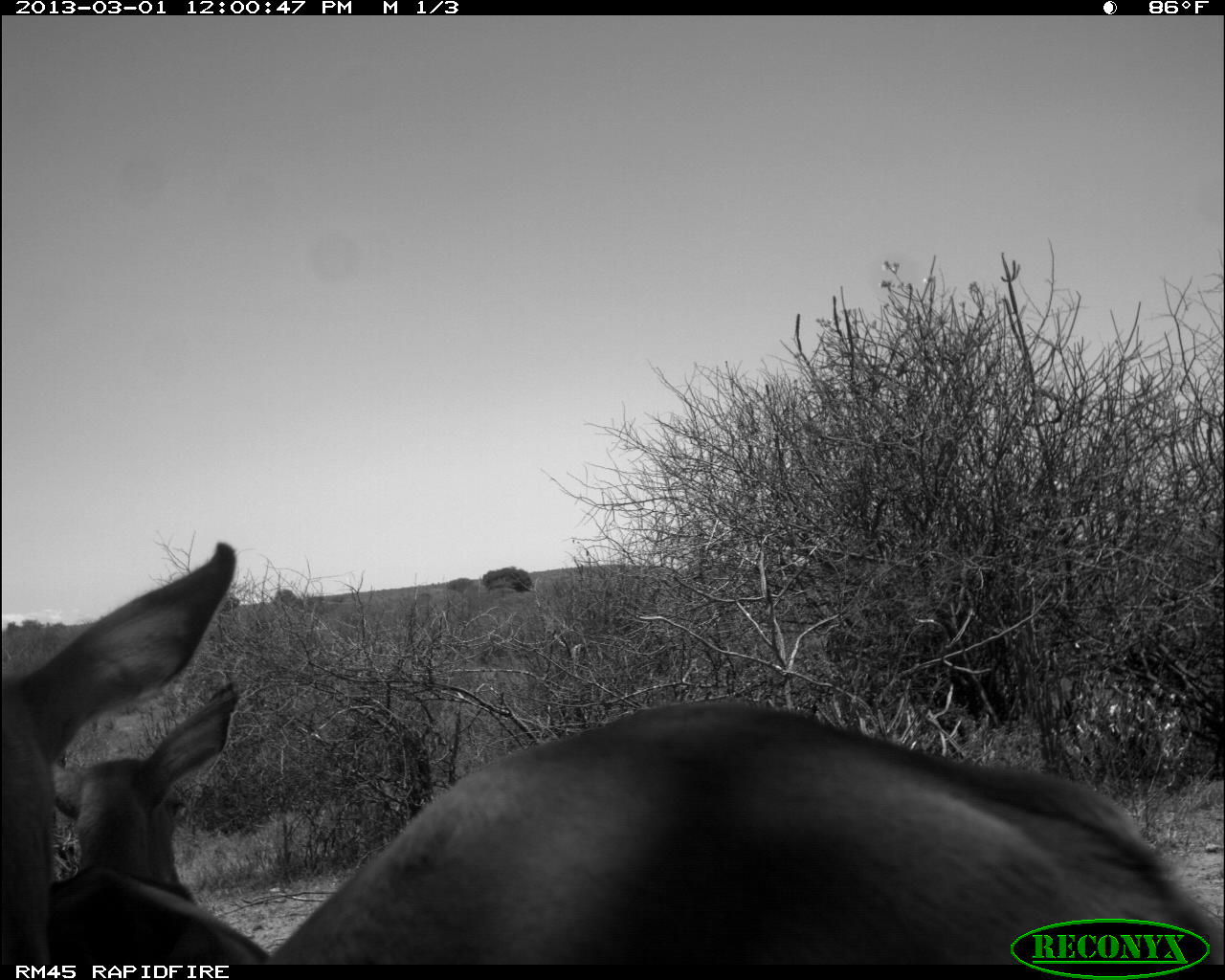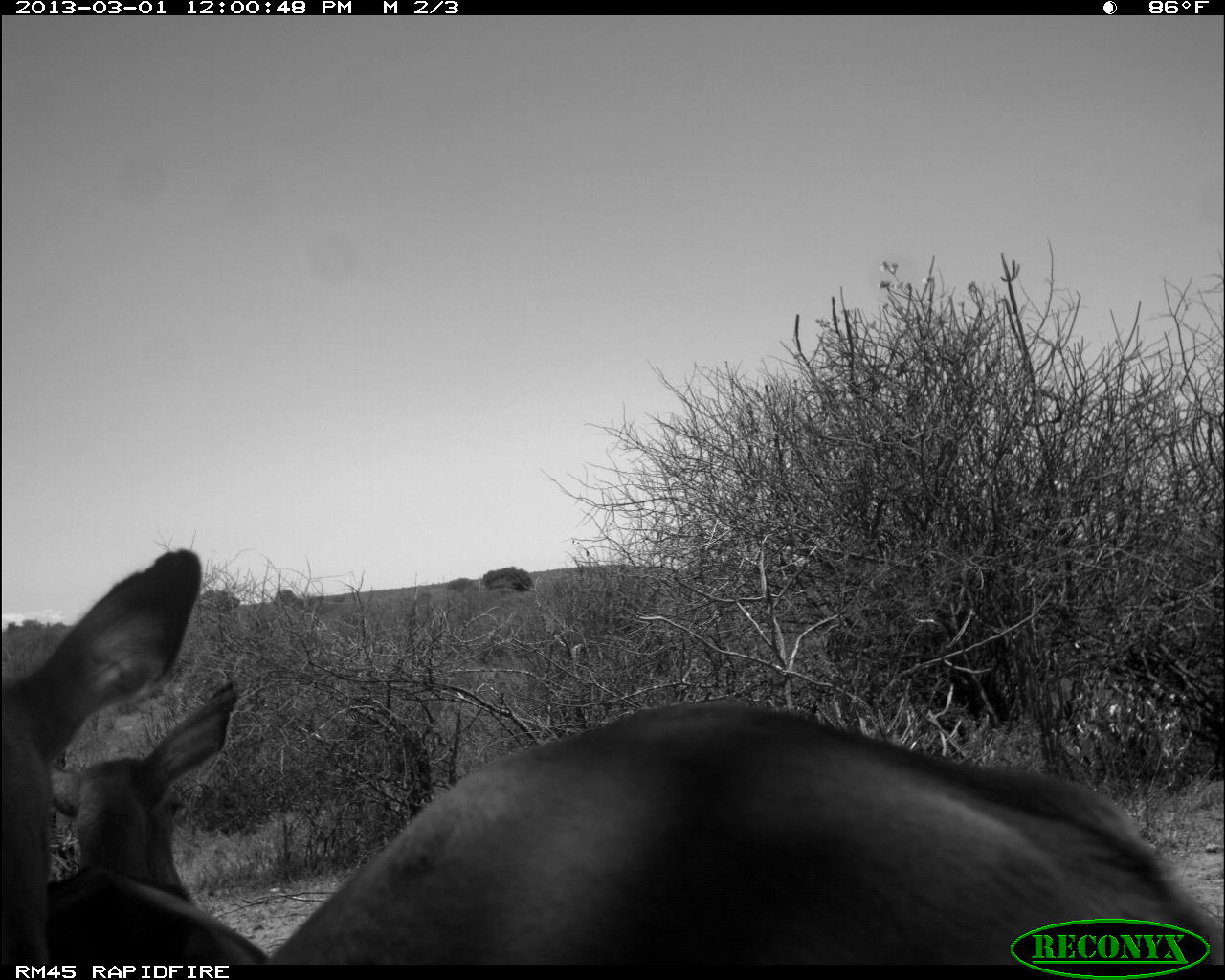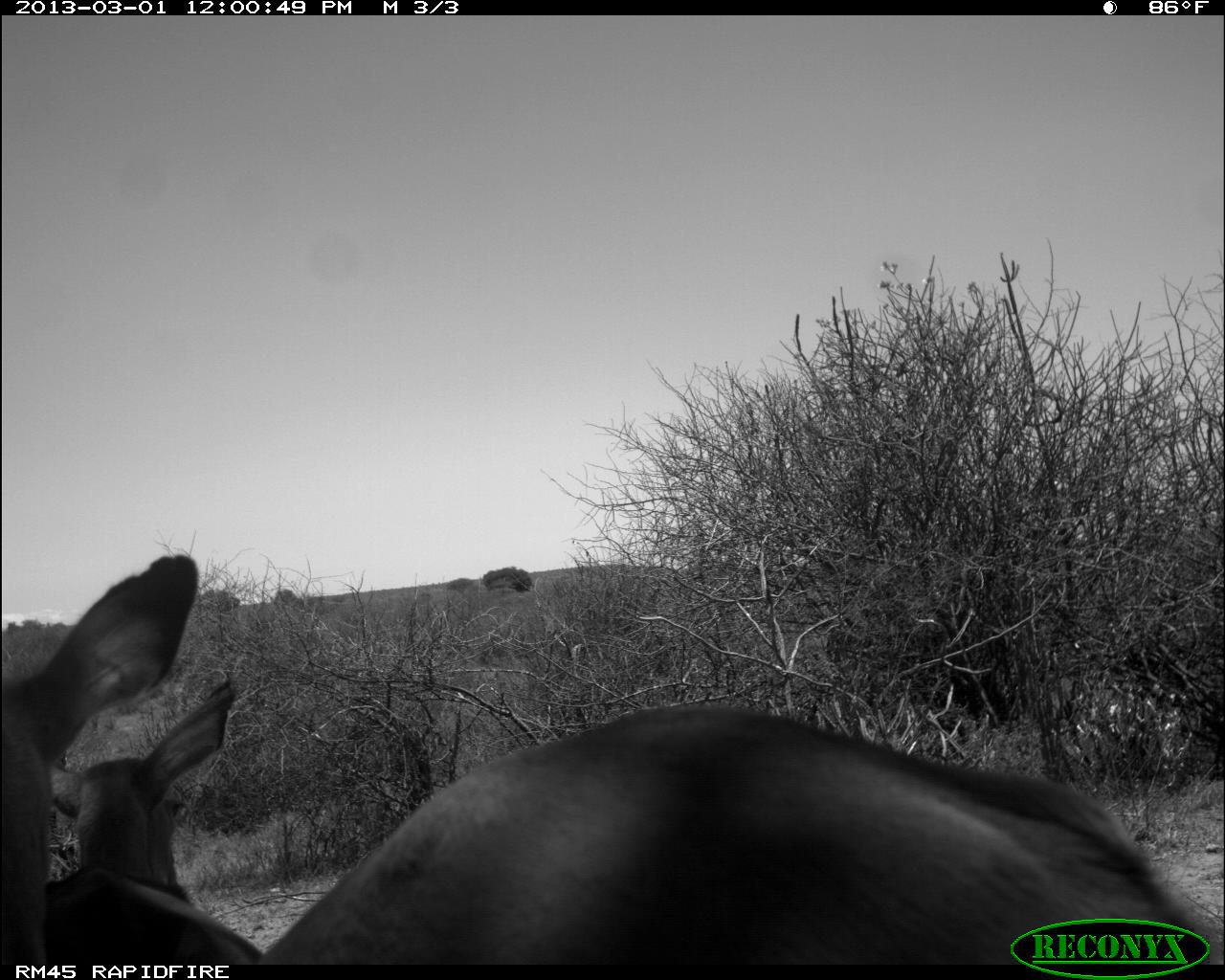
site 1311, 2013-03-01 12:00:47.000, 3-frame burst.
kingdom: Animalia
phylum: Chordata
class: Mammalia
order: Artiodactyla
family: Bovidae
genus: Aepyceros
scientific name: Aepyceros melampus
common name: impala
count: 2